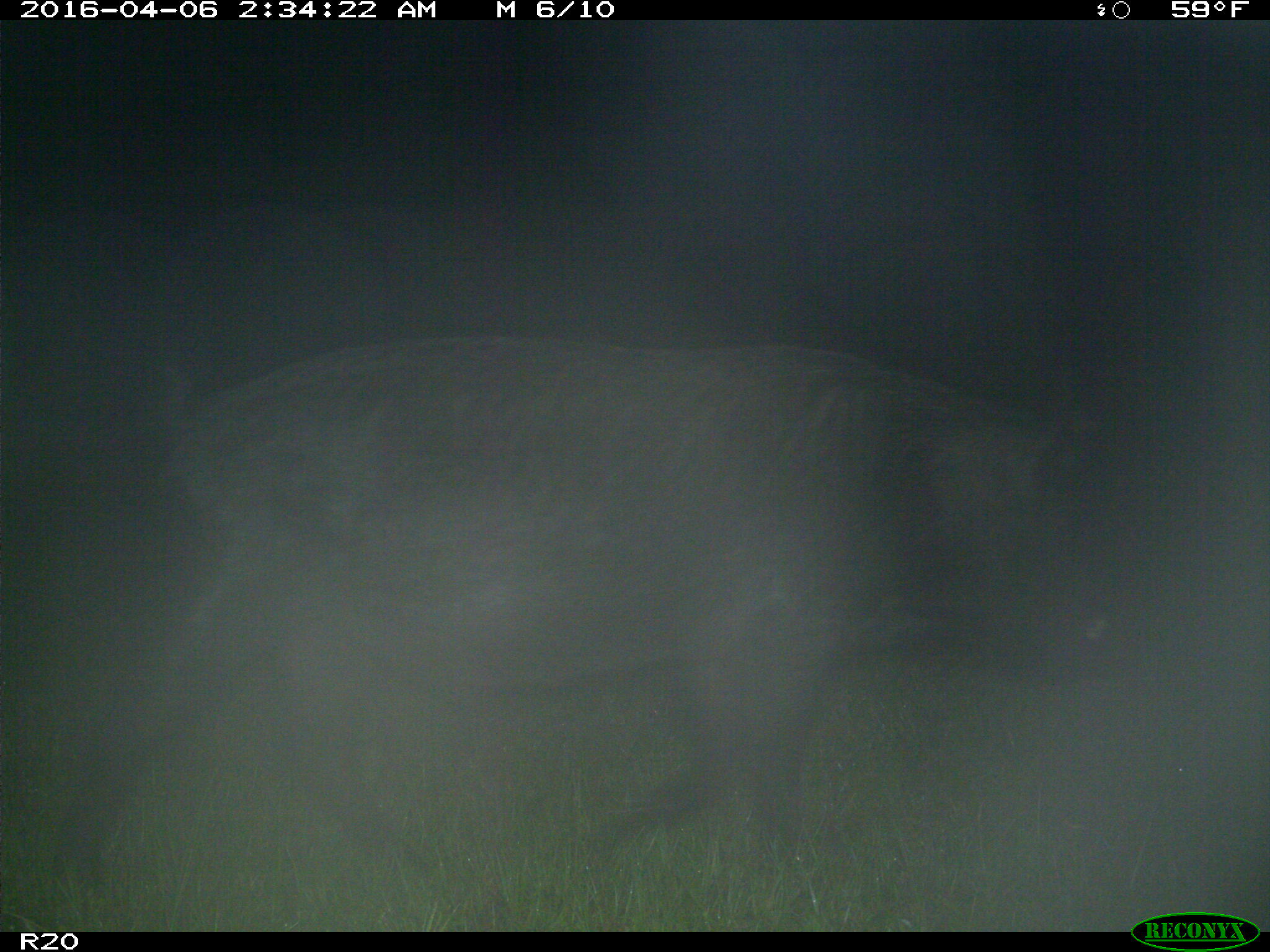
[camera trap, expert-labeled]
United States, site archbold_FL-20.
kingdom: Animalia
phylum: Chordata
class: Mammalia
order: Artiodactyla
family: Suidae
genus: Sus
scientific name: Sus scrofa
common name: wild boar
Sus scrofa (wild boar).